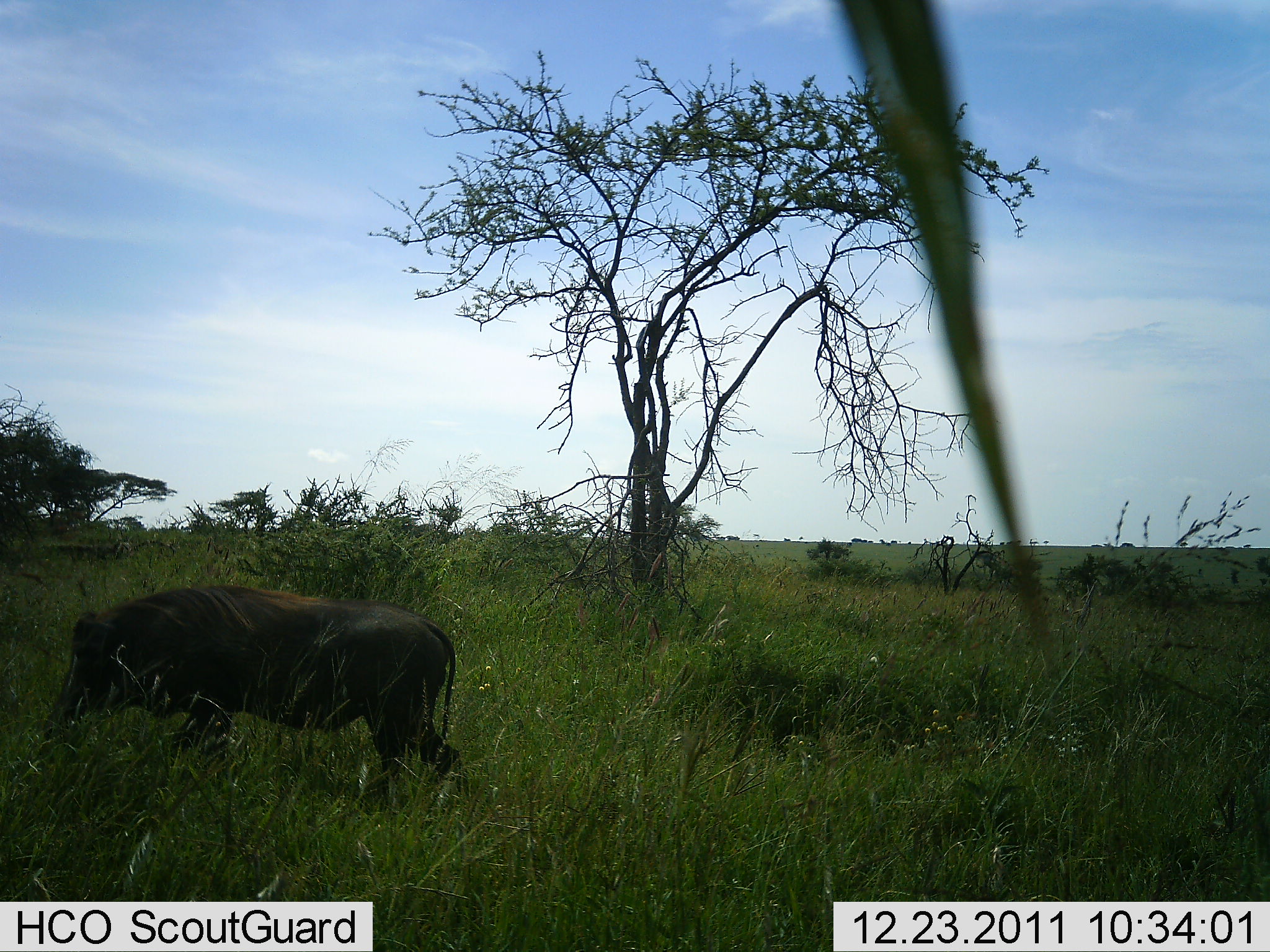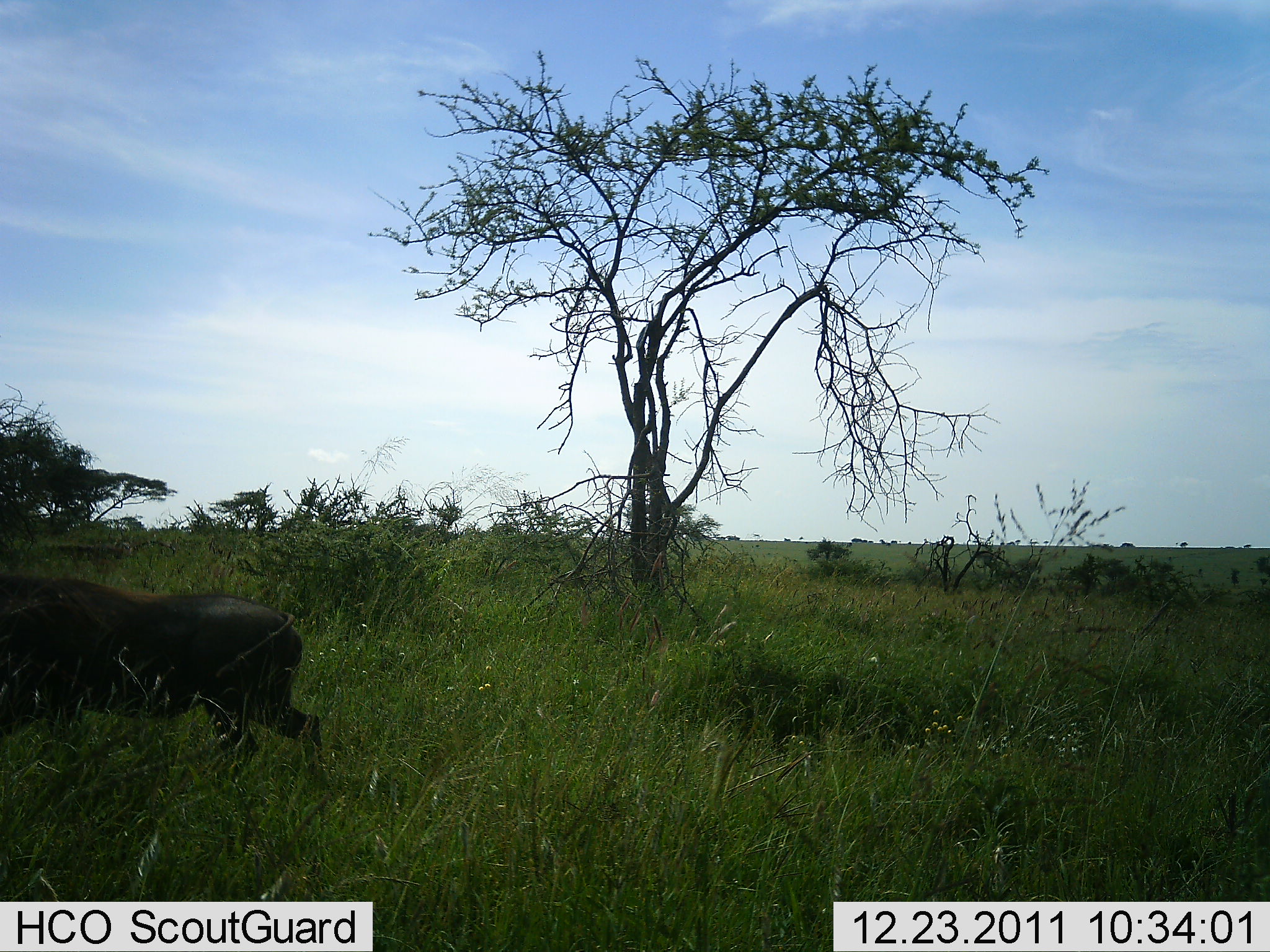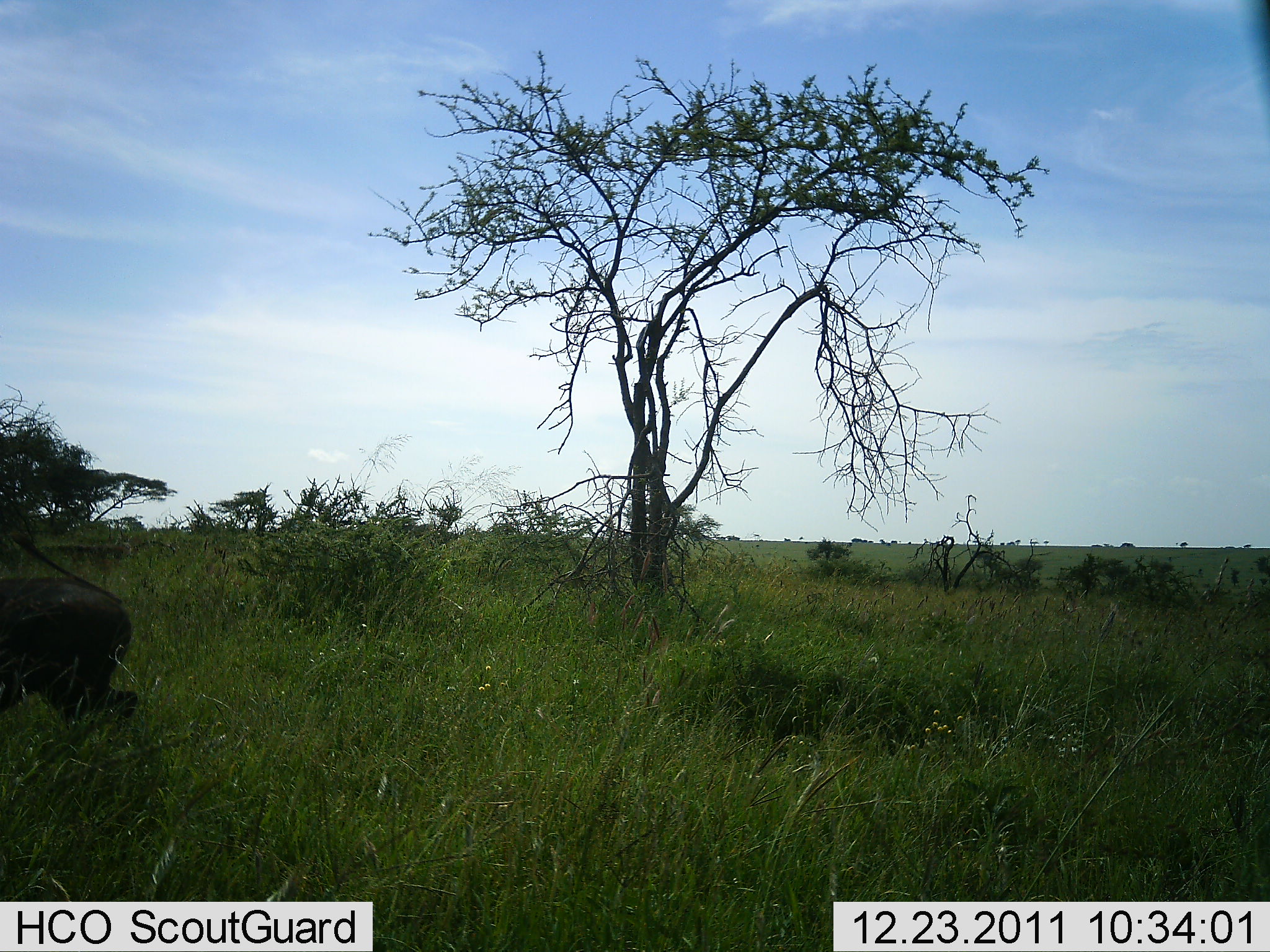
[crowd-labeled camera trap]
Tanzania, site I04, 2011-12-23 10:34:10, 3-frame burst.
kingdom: Animalia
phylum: Chordata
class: Mammalia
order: Artiodactyla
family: Suidae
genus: Phacochoerus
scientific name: Phacochoerus africanus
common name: warthog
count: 1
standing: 0%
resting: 0%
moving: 100%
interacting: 0%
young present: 0%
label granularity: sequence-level